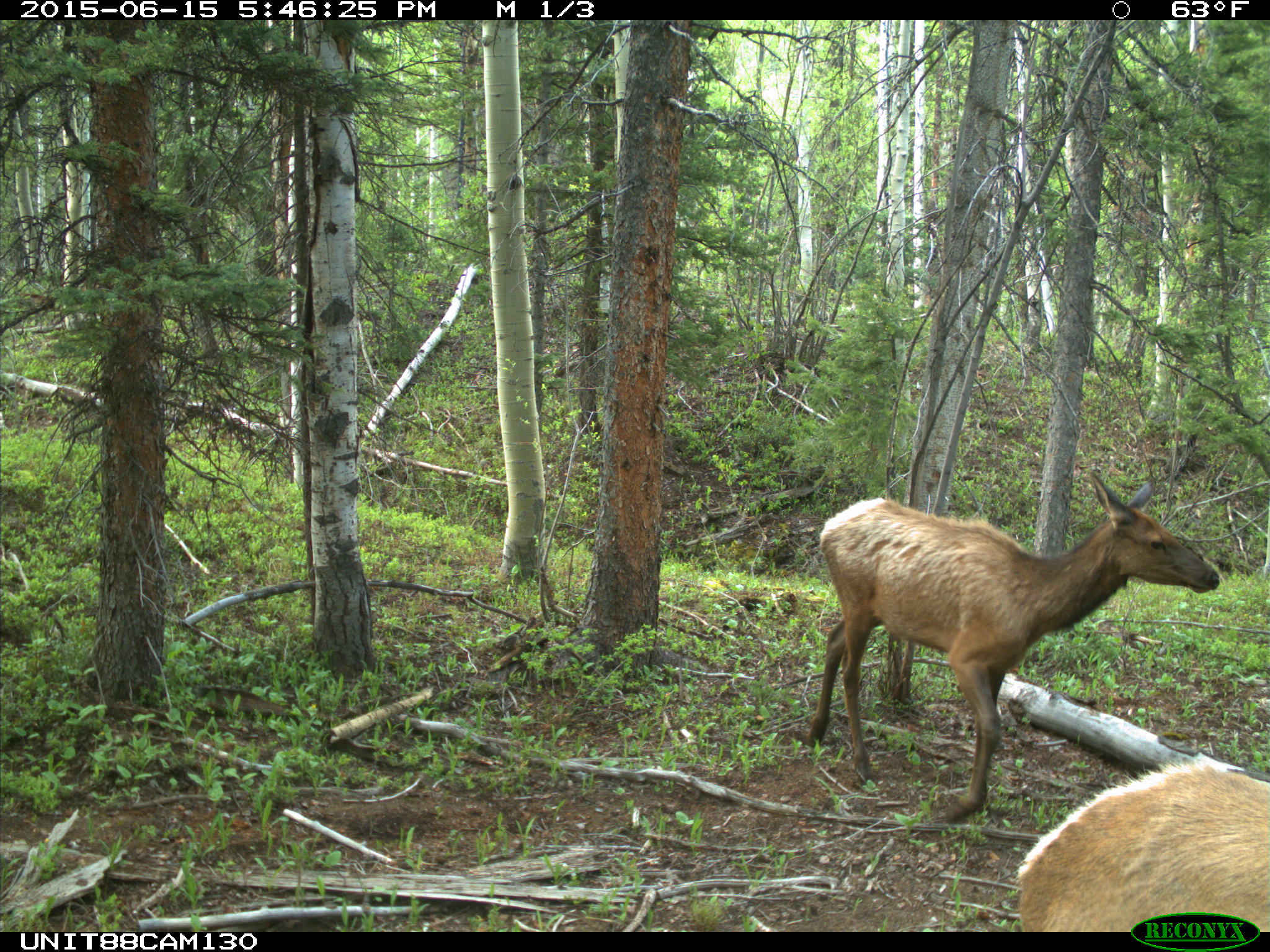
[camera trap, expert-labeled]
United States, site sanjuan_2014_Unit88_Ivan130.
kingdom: Animalia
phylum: Chordata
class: Mammalia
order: Artiodactyla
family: Cervidae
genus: Cervus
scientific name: Cervus elaphus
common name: red deer